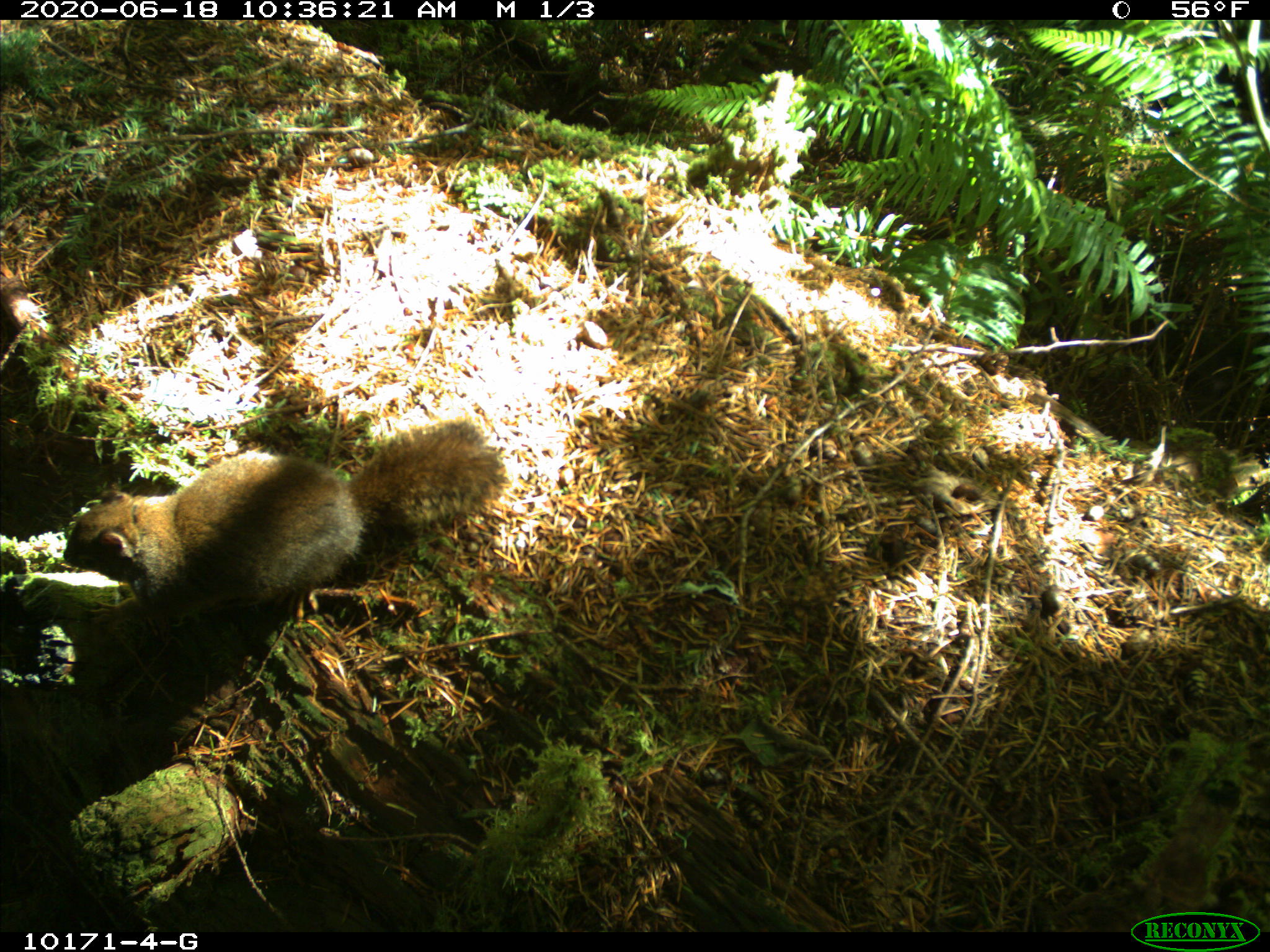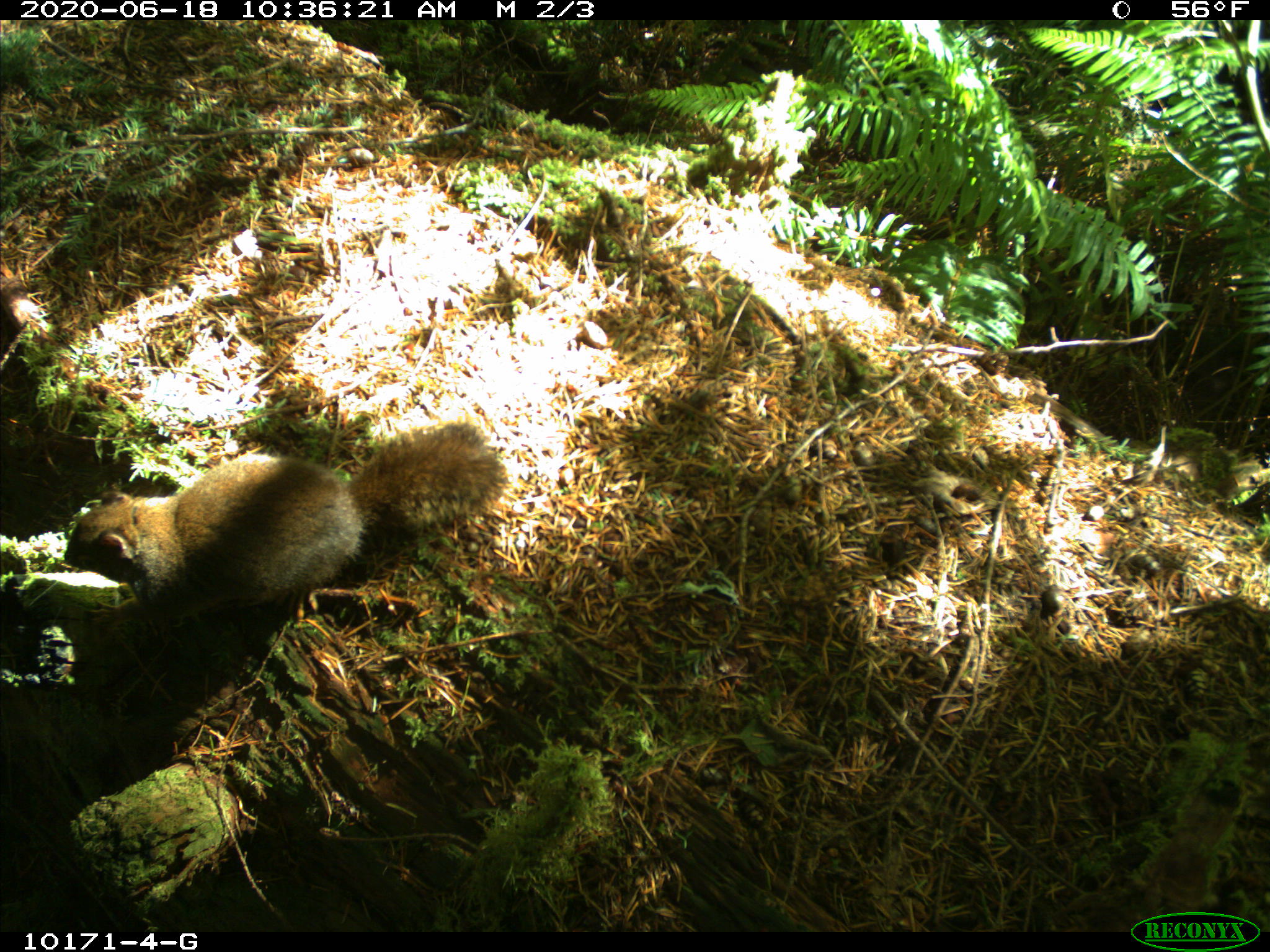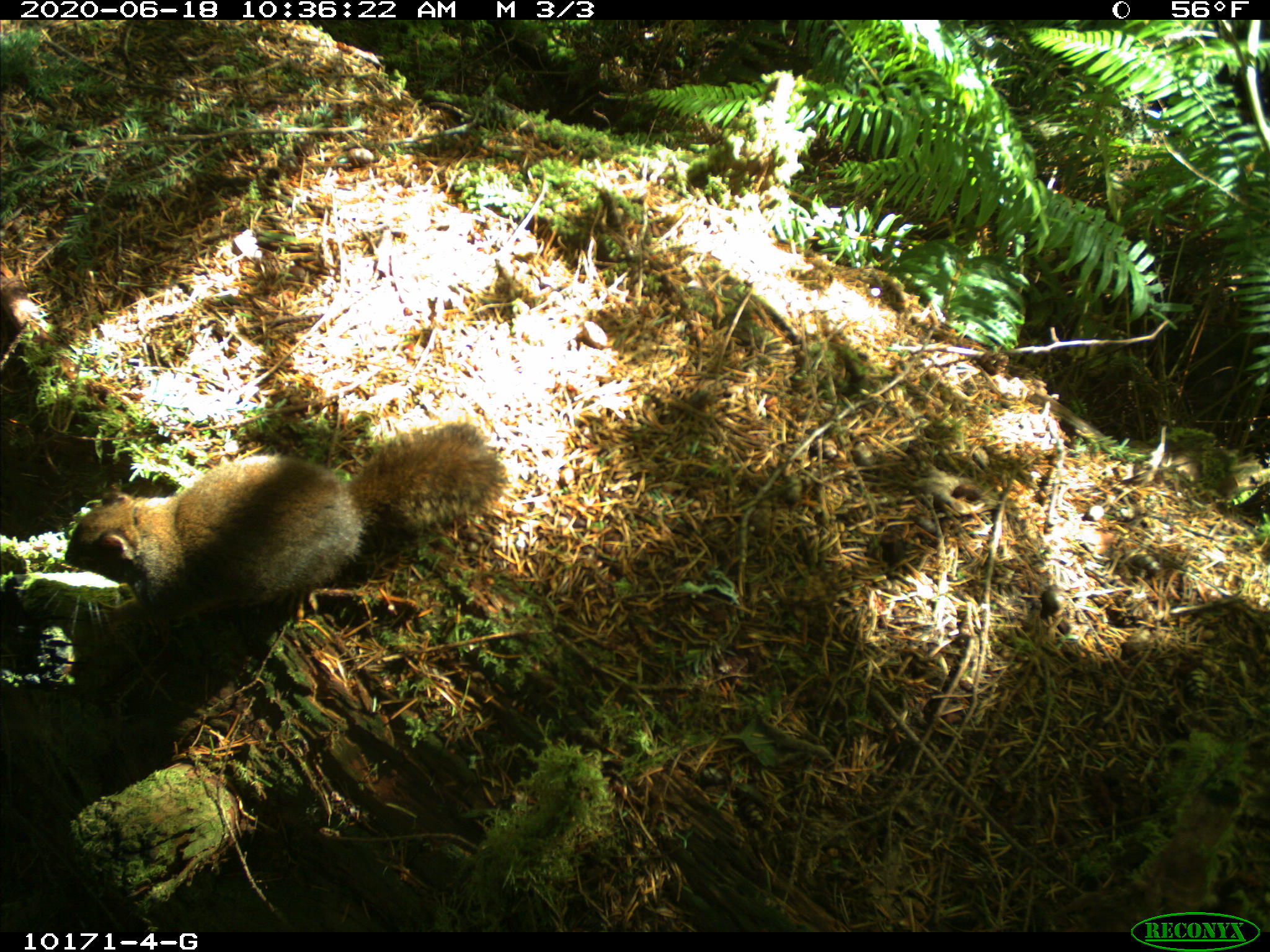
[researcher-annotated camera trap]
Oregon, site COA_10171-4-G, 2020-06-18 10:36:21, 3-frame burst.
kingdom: Animalia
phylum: Chordata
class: Mammalia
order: Rodentia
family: Sciuridae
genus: Tamiasciurus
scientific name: Tamiasciurus douglasii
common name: douglas squirrel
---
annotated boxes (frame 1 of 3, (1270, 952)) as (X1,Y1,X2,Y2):
douglas squirrel: (64,421,502,611)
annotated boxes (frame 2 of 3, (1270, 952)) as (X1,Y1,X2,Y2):
douglas squirrel: (61,424,511,608)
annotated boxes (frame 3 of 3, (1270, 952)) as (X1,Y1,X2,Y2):
douglas squirrel: (62,424,514,602)